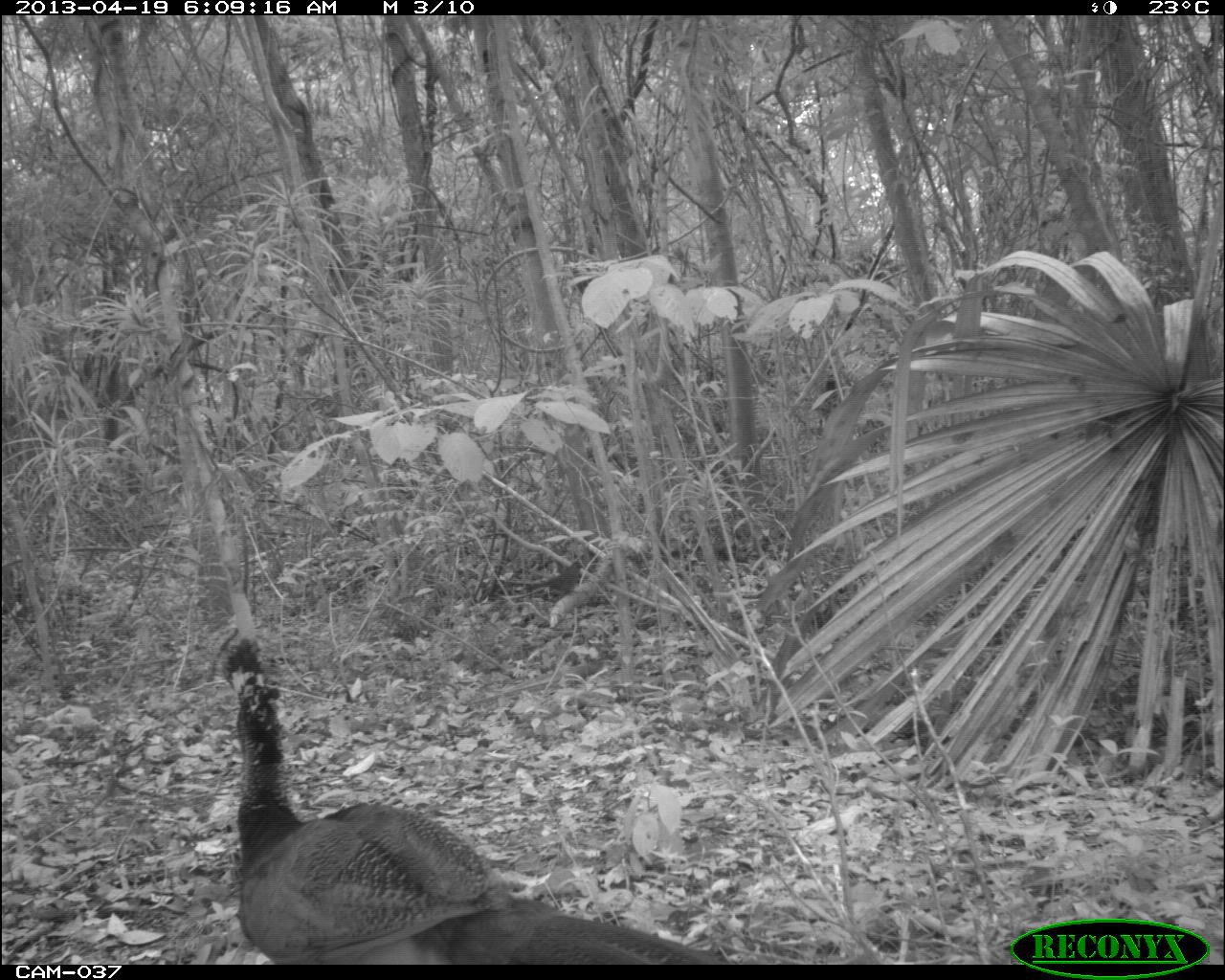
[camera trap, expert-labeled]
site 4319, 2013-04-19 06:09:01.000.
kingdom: Animalia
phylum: Chordata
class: Aves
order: Galliformes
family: Cracidae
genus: Crax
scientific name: Crax rubra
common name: great curassow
Crax rubra (great curassow), count 1, sex female.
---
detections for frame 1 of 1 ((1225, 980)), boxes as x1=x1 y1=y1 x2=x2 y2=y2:
crax rubra: x1=216 y1=633 x2=725 y2=961